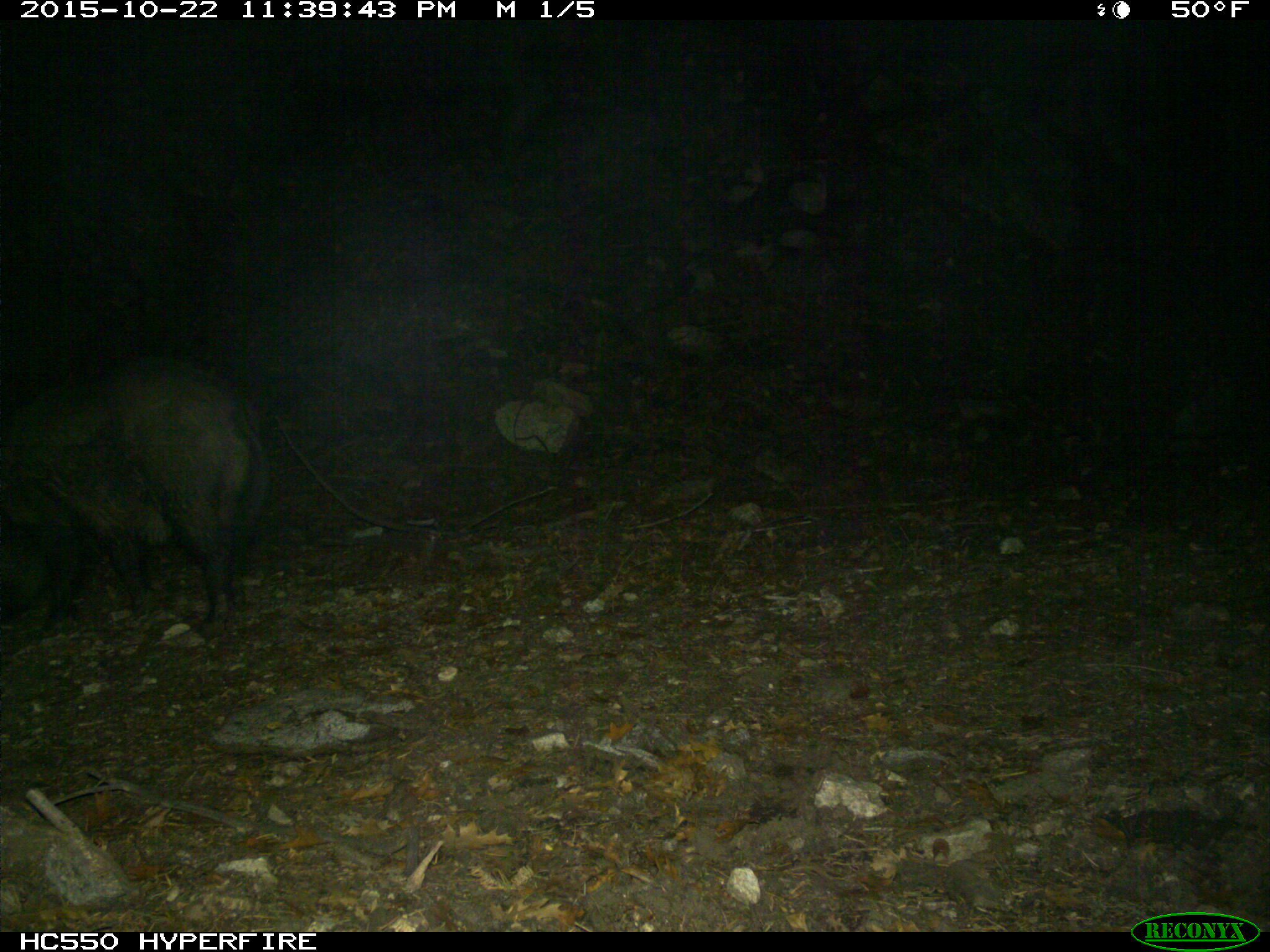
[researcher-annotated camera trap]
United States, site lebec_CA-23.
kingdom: Animalia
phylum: Chordata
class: Mammalia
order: Artiodactyla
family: Suidae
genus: Sus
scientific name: Sus scrofa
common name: wild boar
Sus scrofa (wild boar).